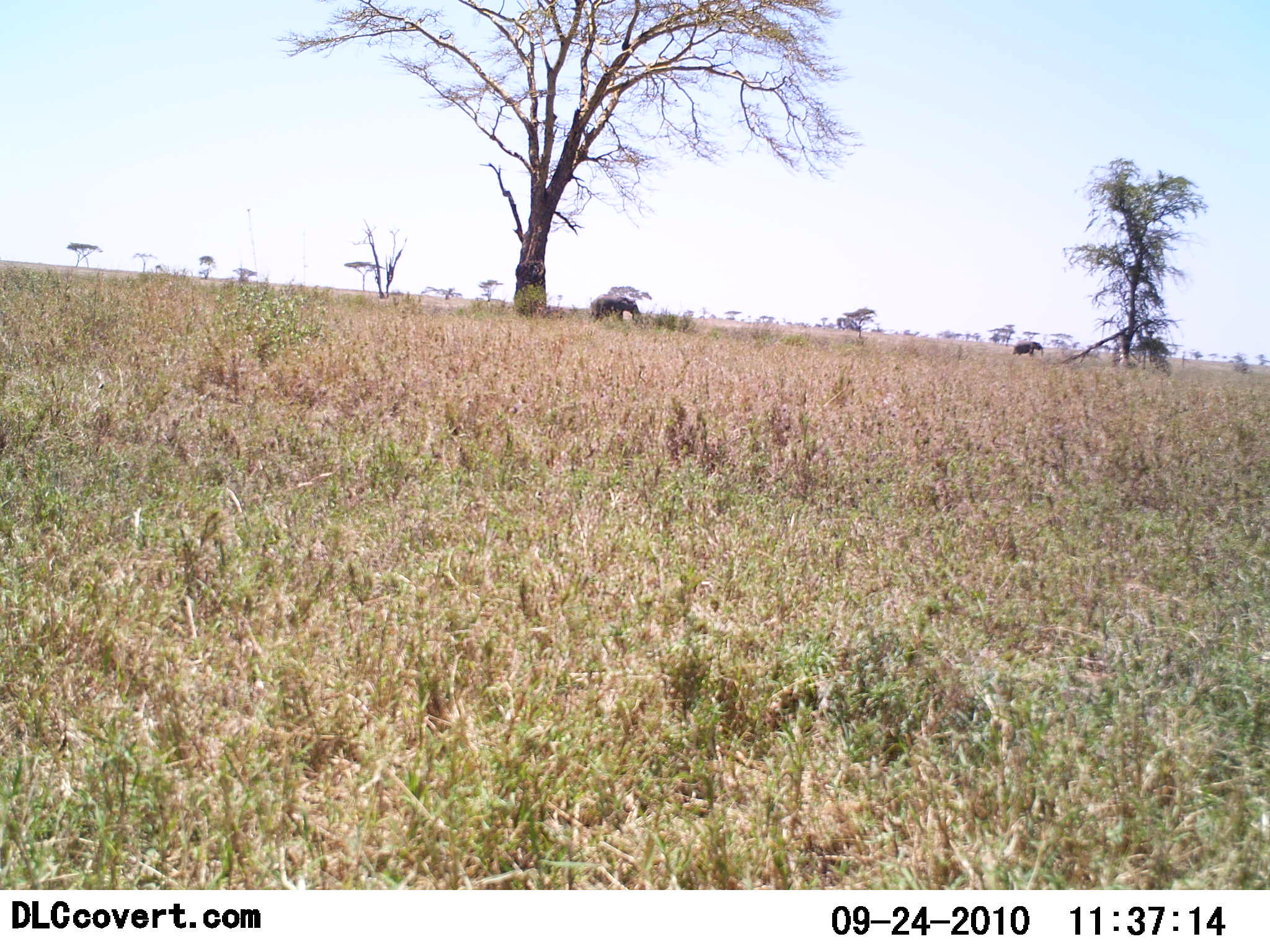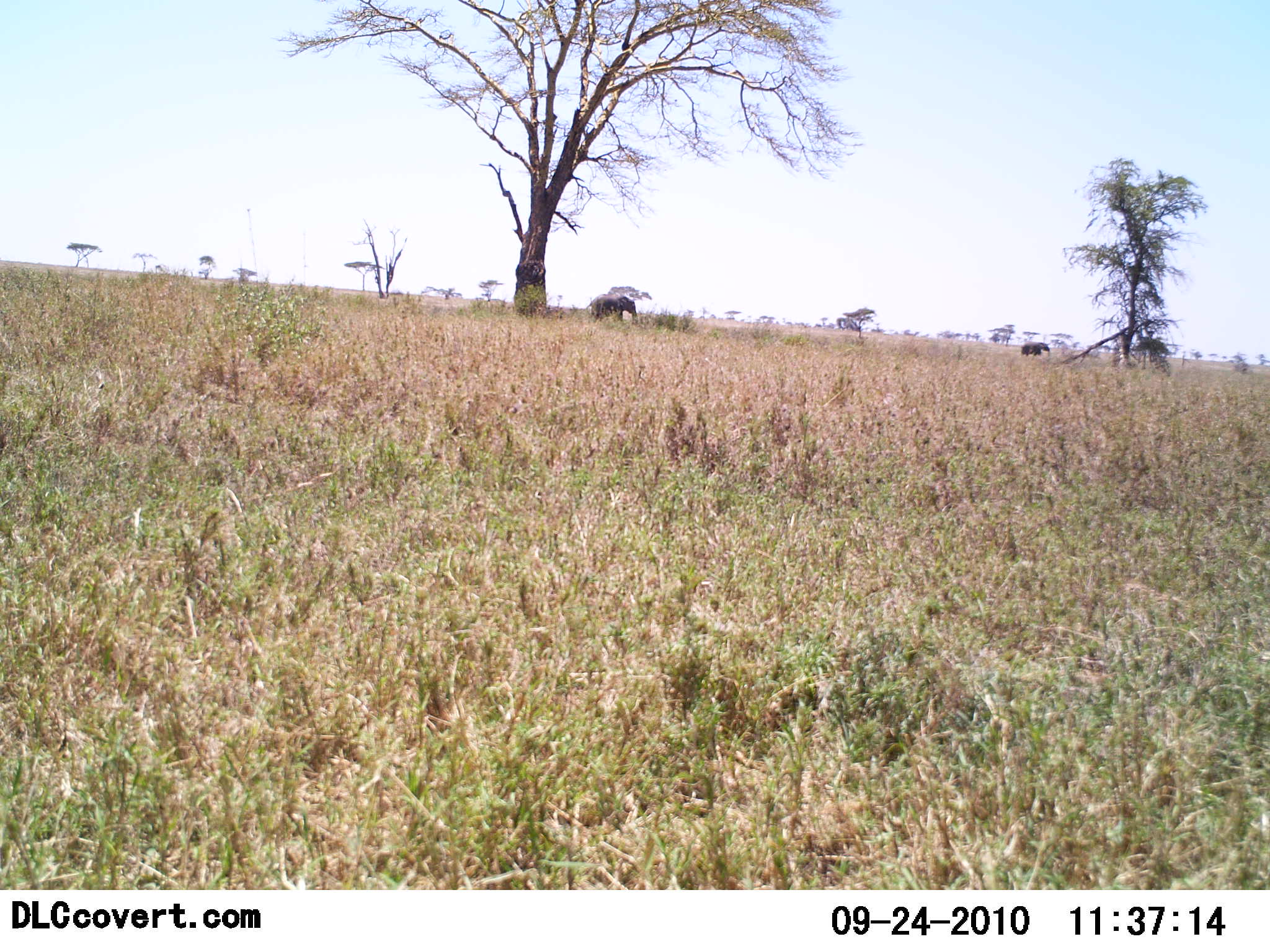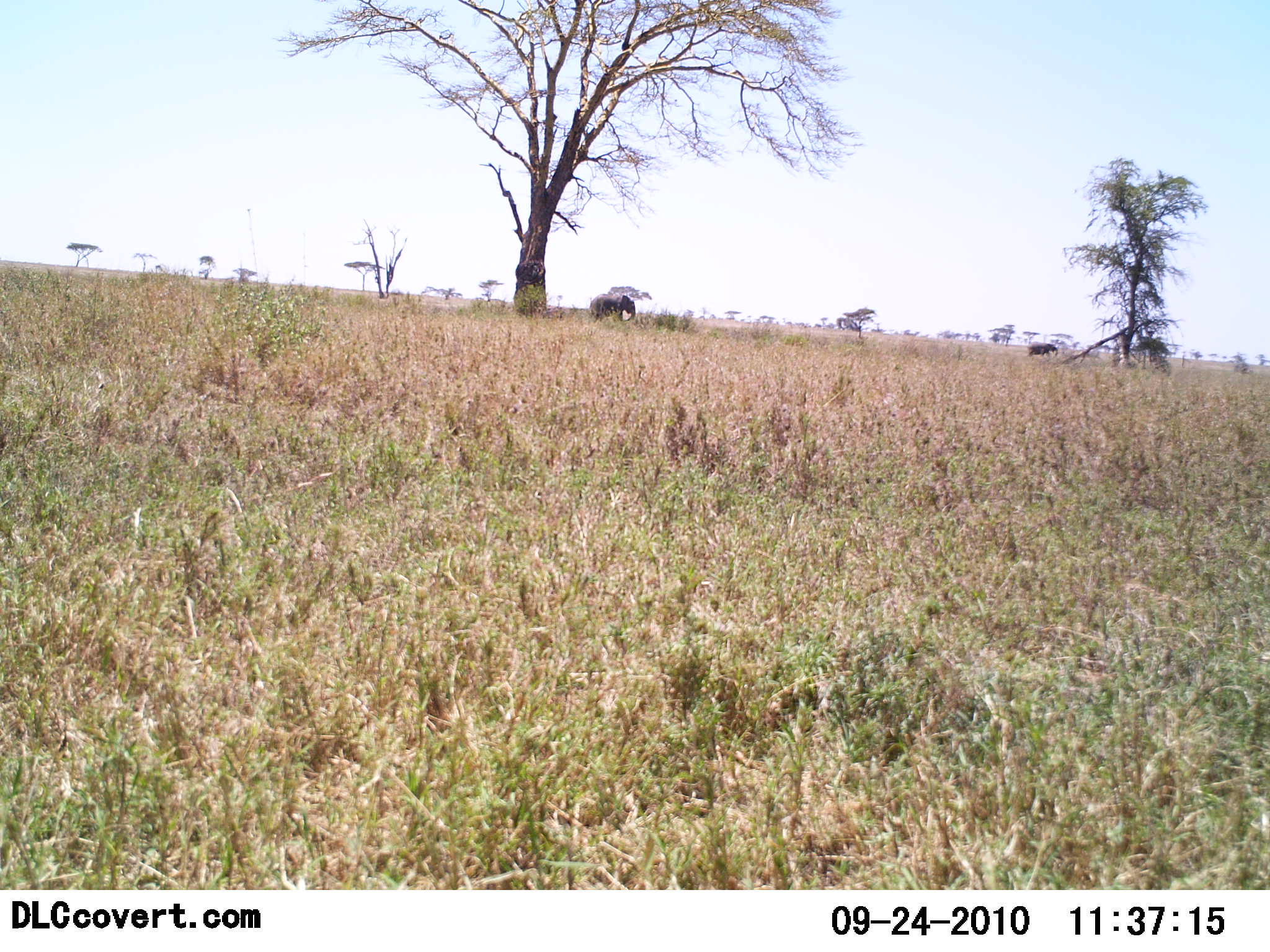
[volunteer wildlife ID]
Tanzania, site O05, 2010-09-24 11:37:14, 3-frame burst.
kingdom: Animalia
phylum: Chordata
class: Mammalia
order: Proboscidea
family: Elephantidae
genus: Loxodonta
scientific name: Loxodonta africana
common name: african bush elephant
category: elephant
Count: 2.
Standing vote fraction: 65%.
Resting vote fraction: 0%.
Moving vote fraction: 59%.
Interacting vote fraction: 0%.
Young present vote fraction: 35%.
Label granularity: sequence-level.